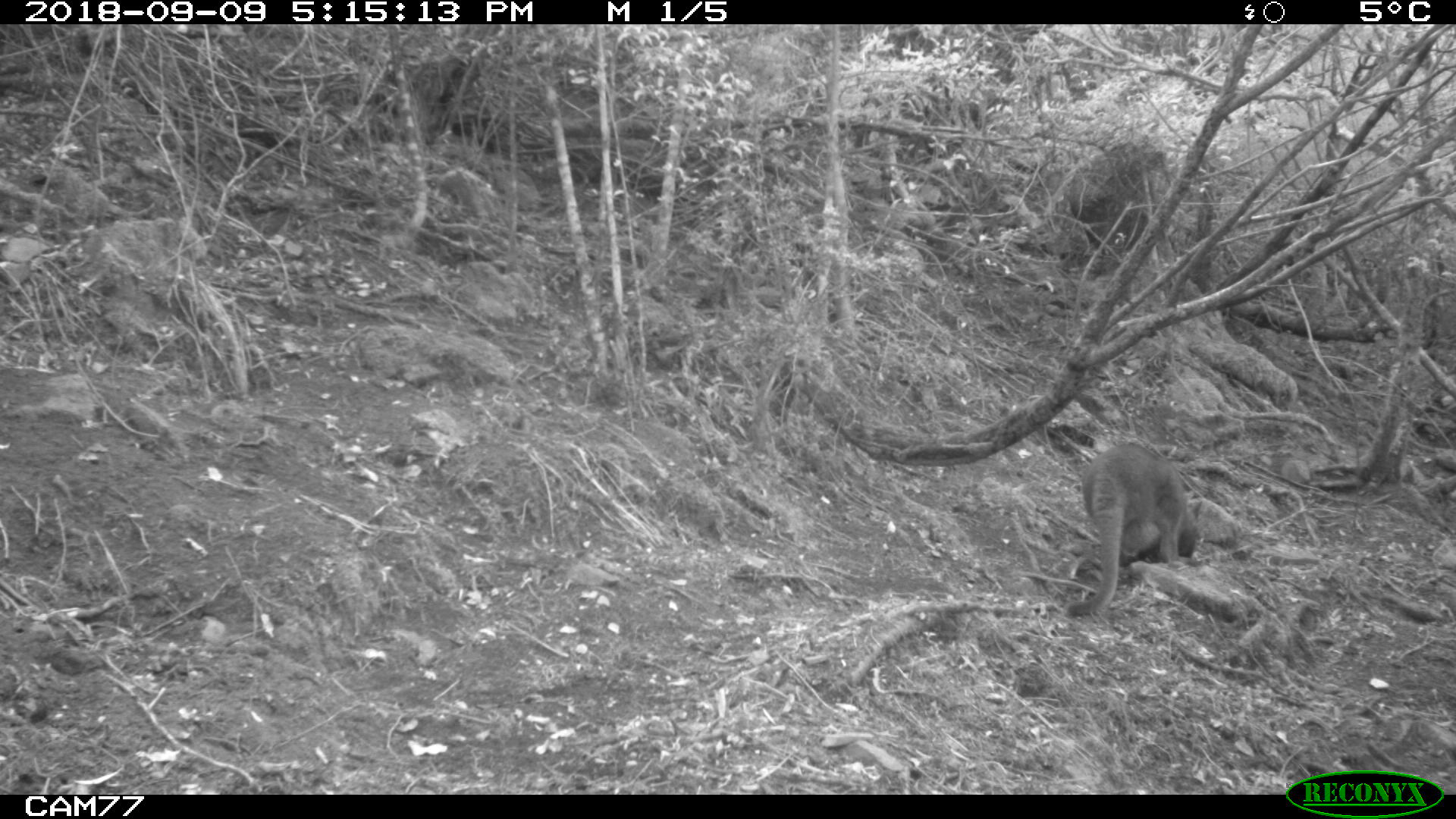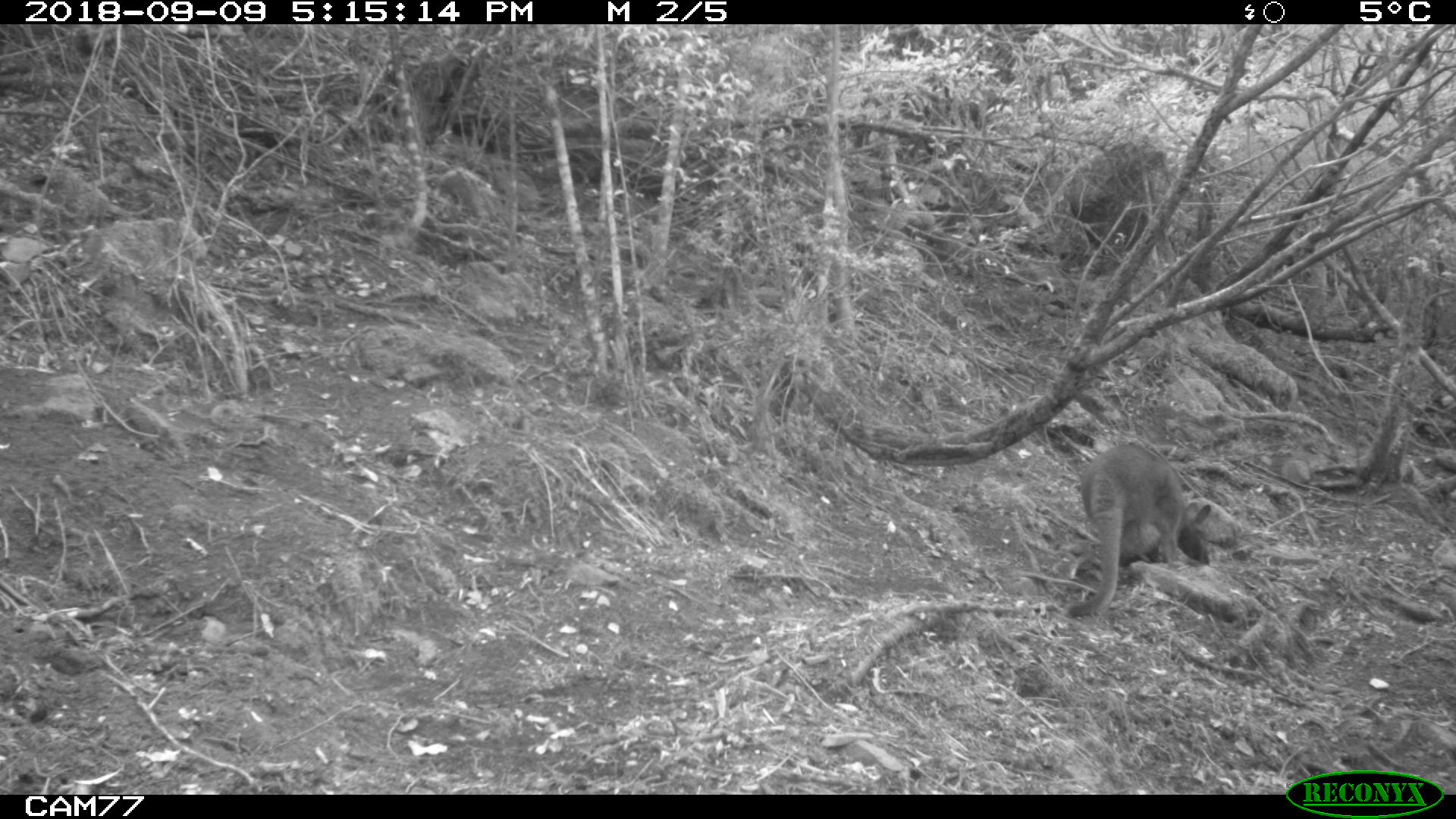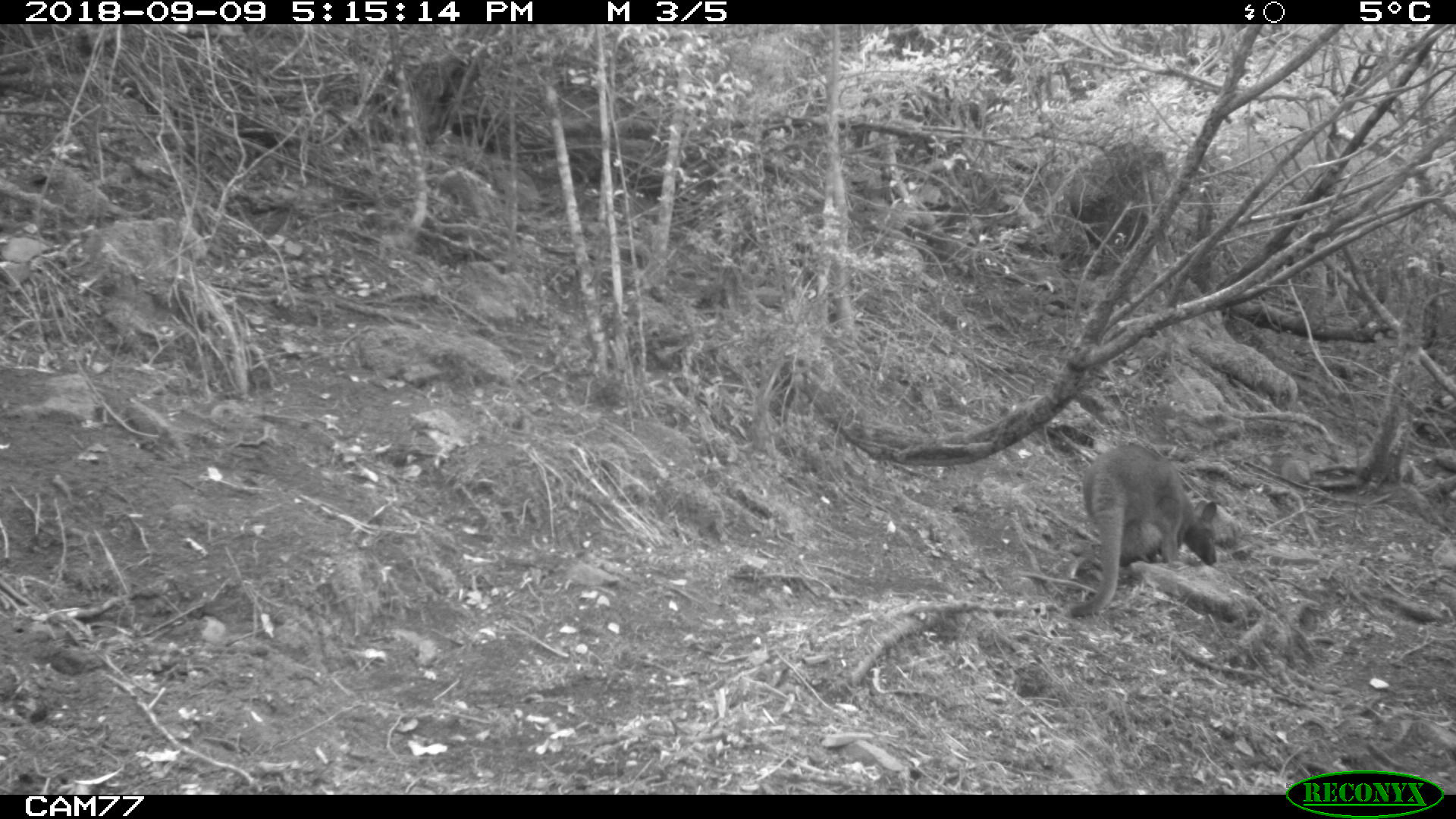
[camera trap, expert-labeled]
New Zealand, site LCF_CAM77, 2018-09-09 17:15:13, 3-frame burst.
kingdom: Animalia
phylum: Chordata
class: Mammalia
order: Diprotodontia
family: Macropodidae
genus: Notamacropus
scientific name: Notamacropus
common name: wallaby